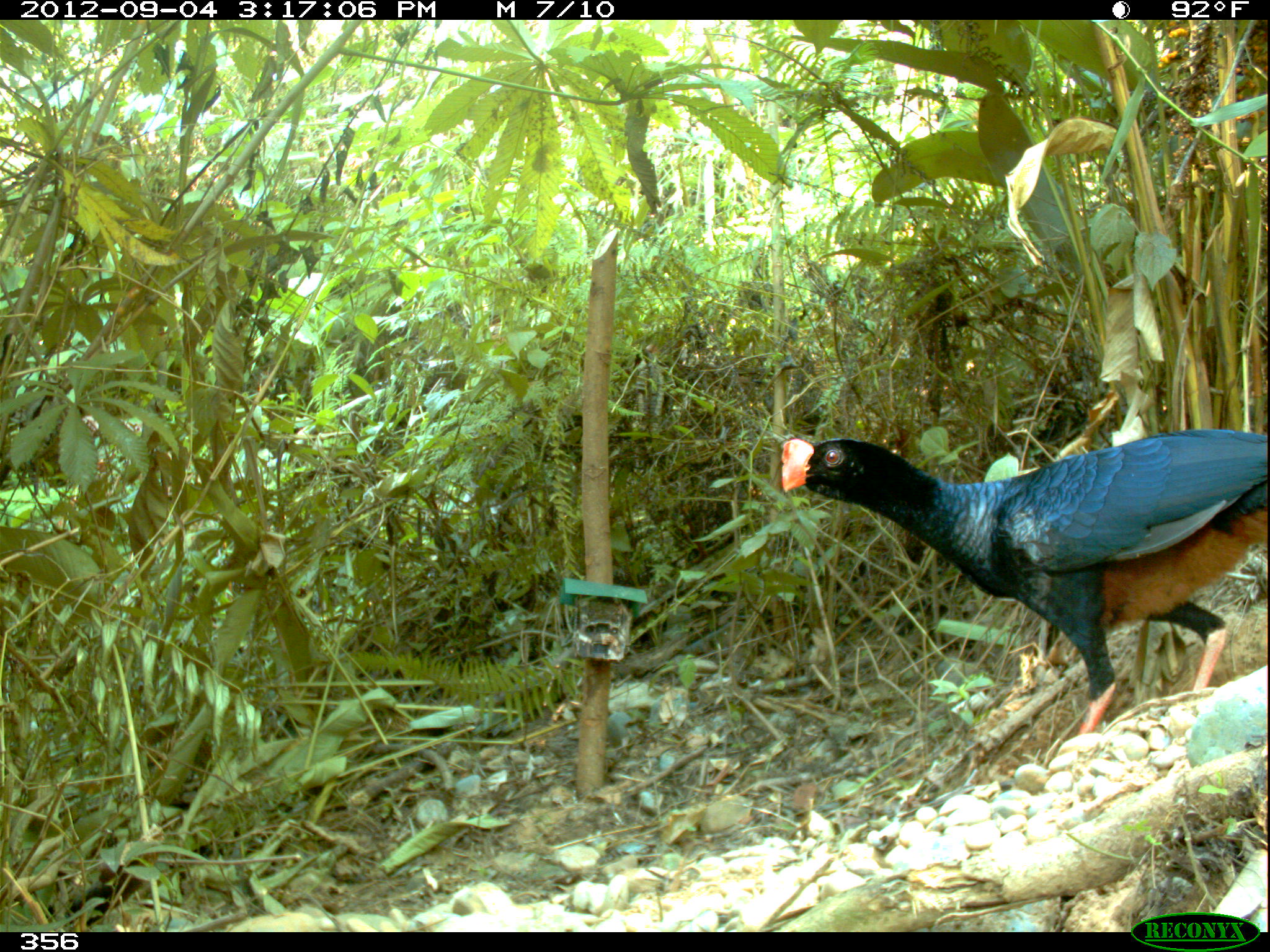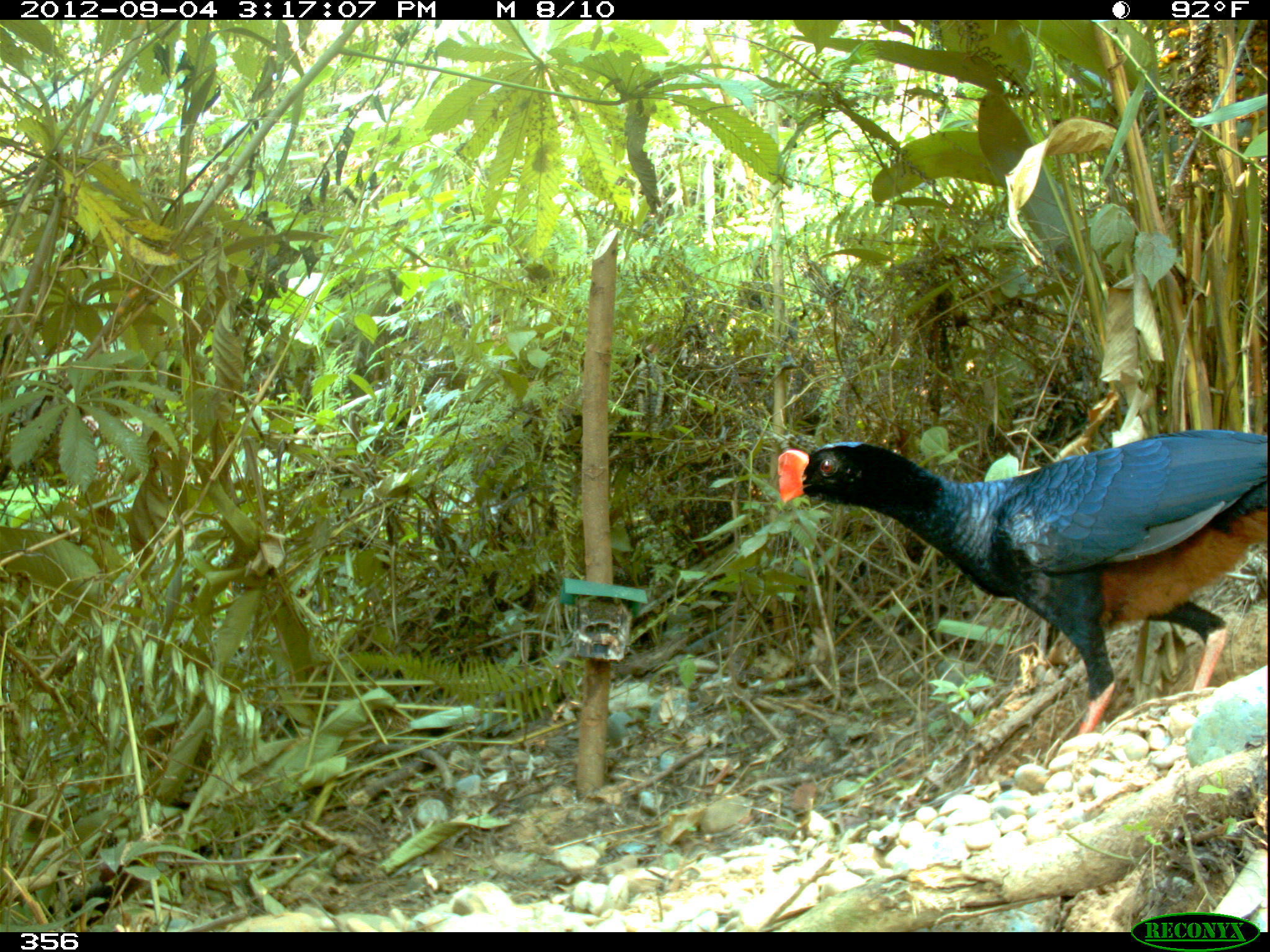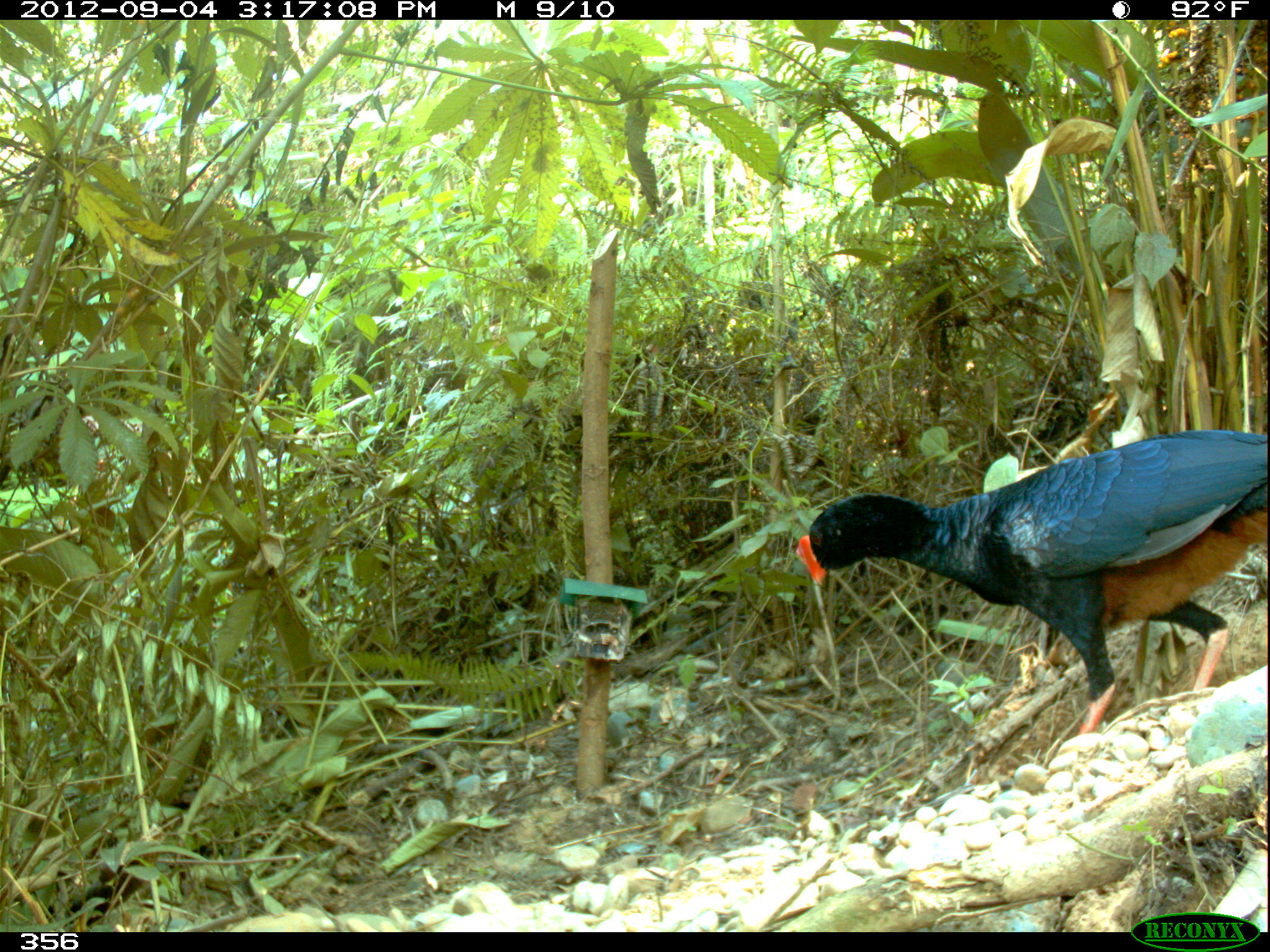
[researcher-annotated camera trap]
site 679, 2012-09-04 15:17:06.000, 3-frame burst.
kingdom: Animalia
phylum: Chordata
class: Aves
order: Galliformes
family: Cracidae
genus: Mitu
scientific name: Mitu tuberosum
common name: razor-billed curassow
Mitu tuberosum (razor-billed curassow).